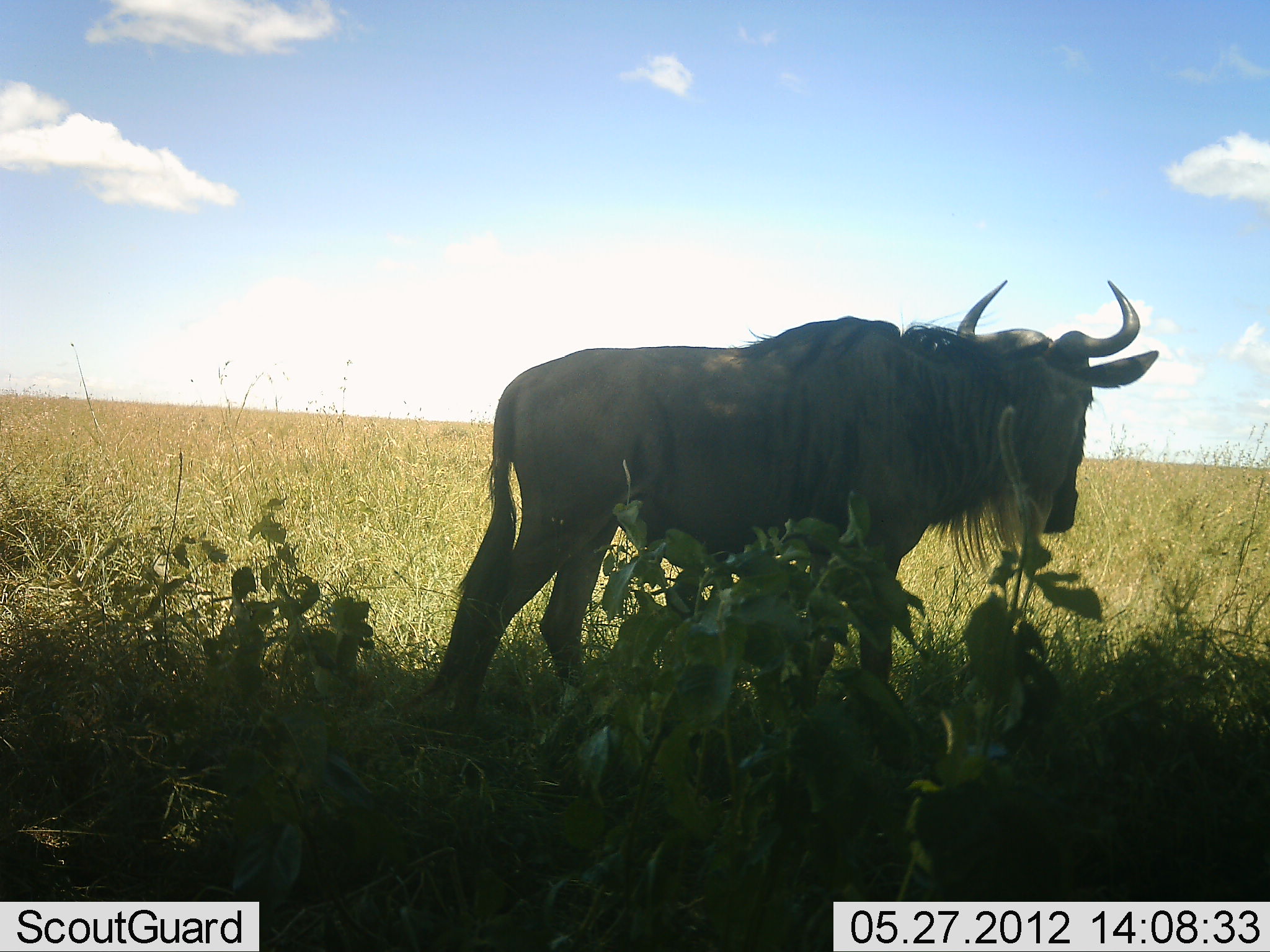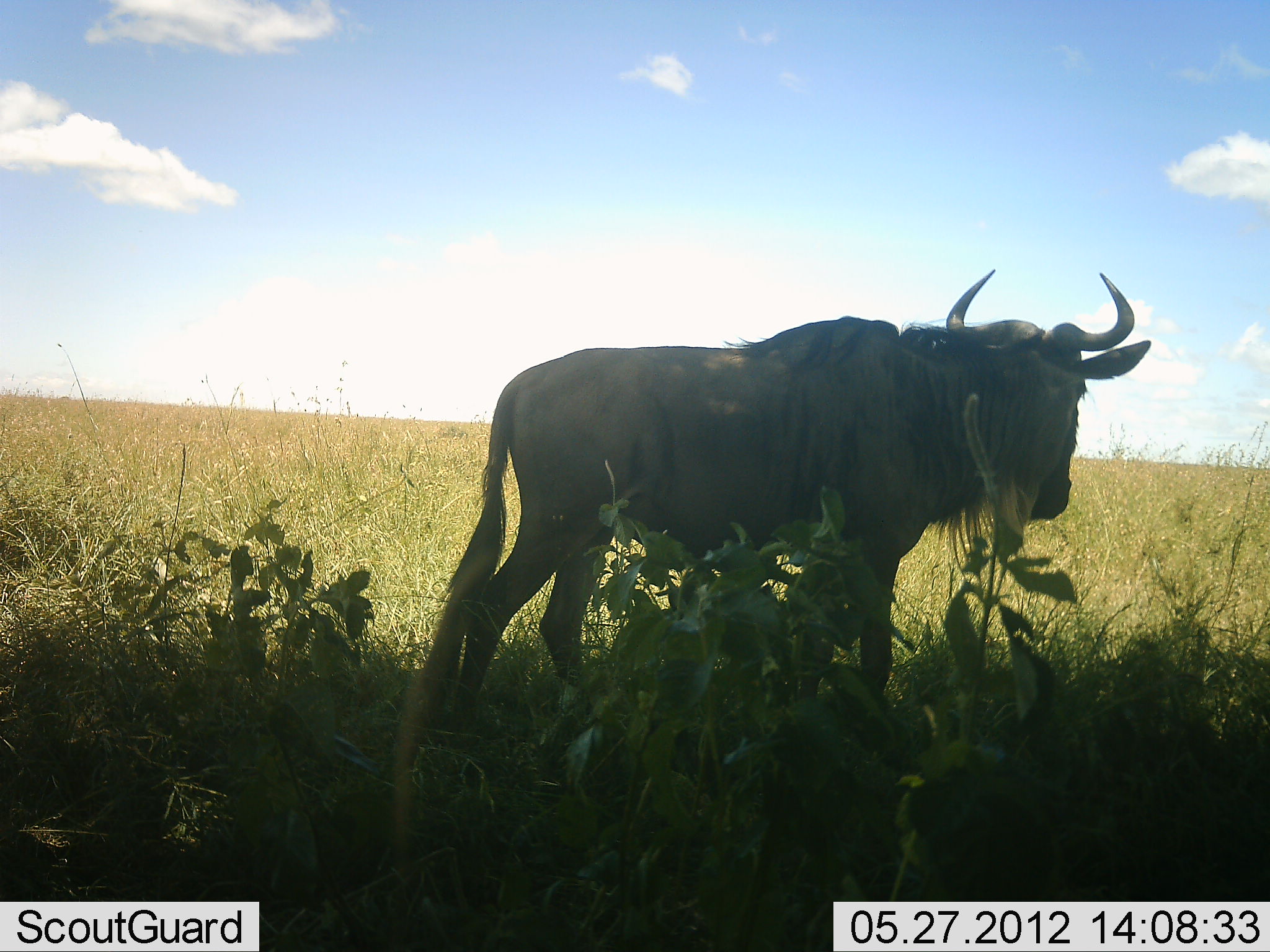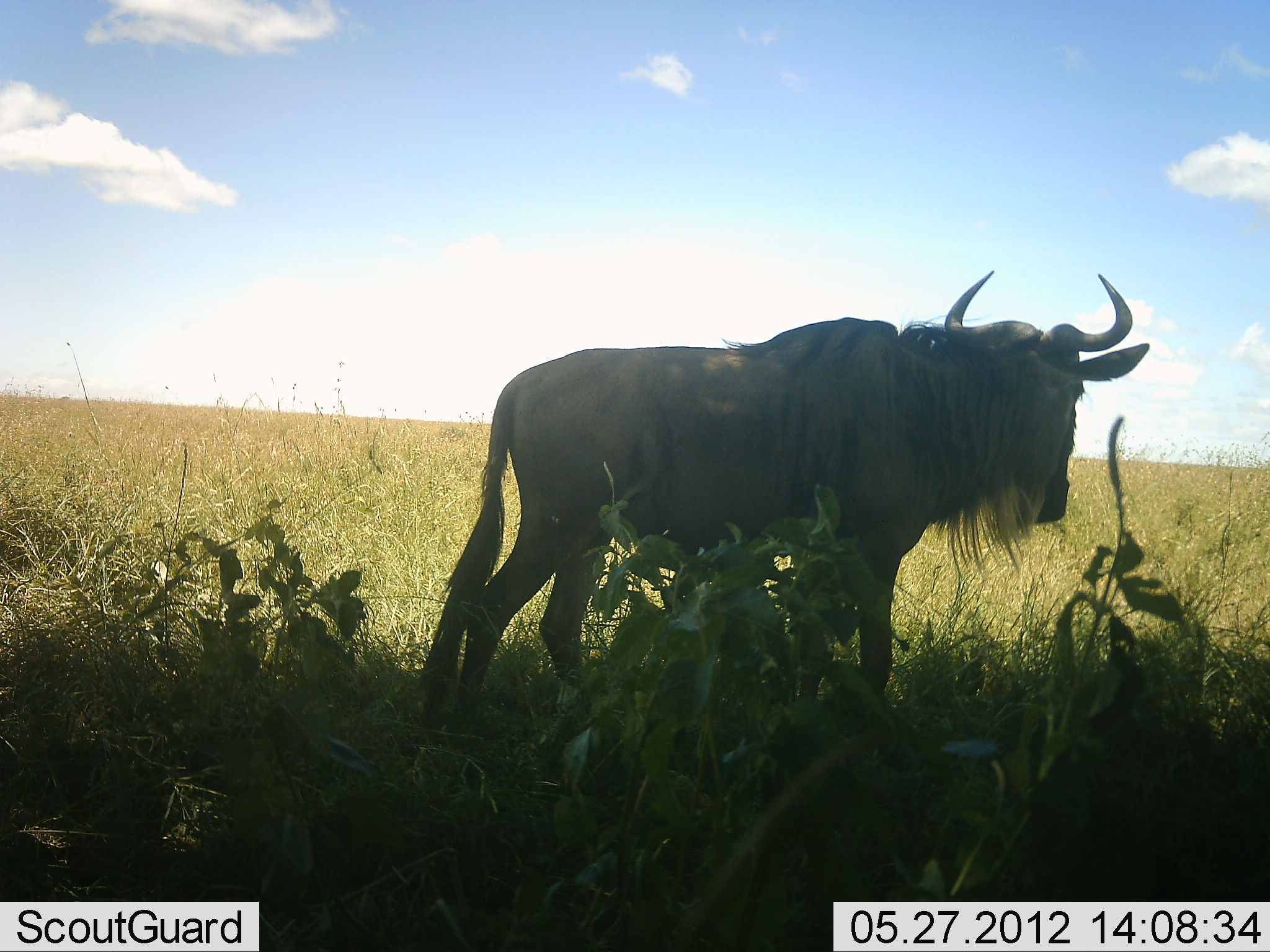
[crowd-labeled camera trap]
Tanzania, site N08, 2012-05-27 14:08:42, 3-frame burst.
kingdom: Animalia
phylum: Chordata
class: Mammalia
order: Artiodactyla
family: Bovidae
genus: Connochaetes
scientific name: Connochaetes taurinus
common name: blue wildebeest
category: wildebeest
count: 1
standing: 94%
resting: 0%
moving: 0%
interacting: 6%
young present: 0%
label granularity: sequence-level